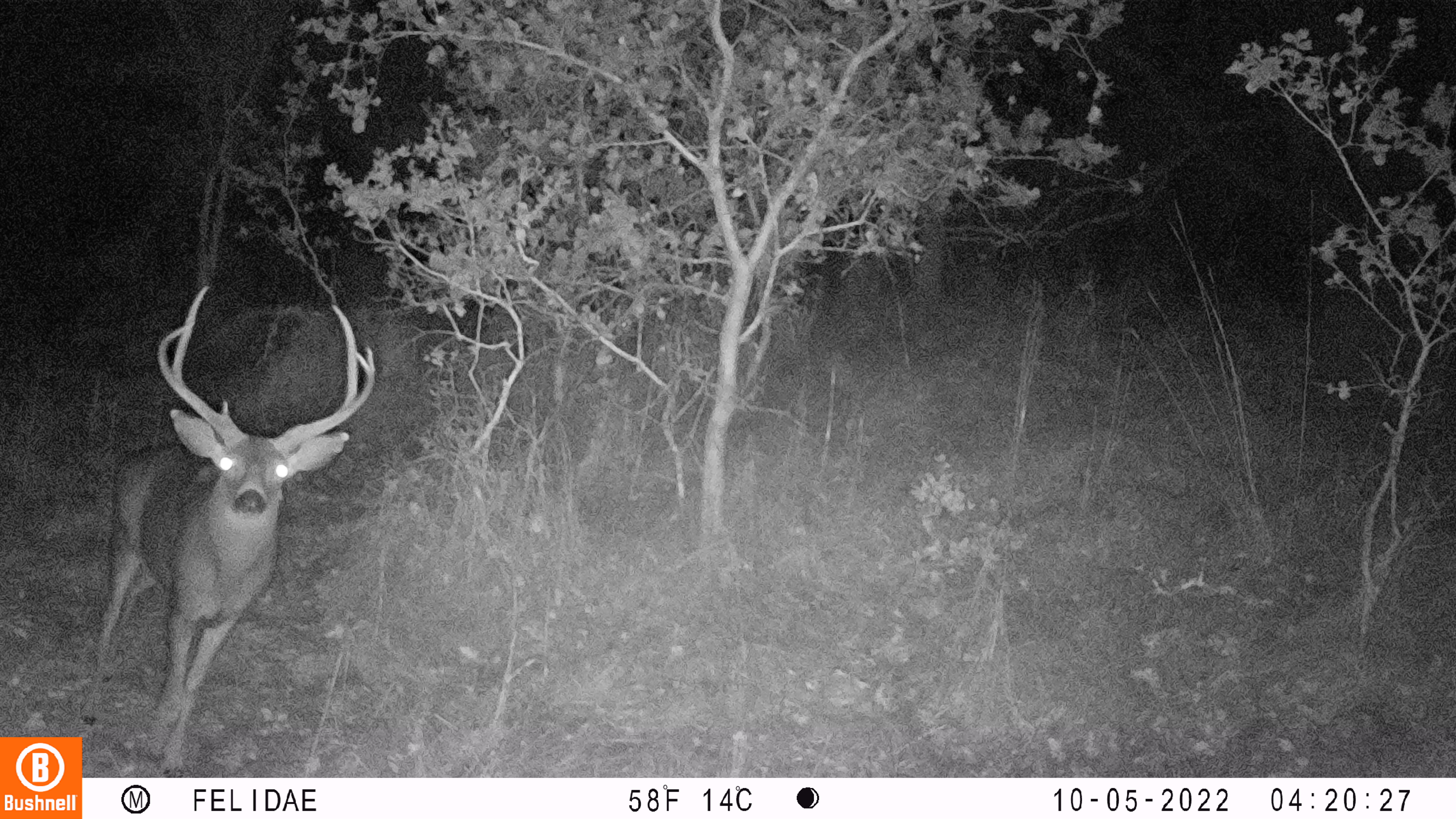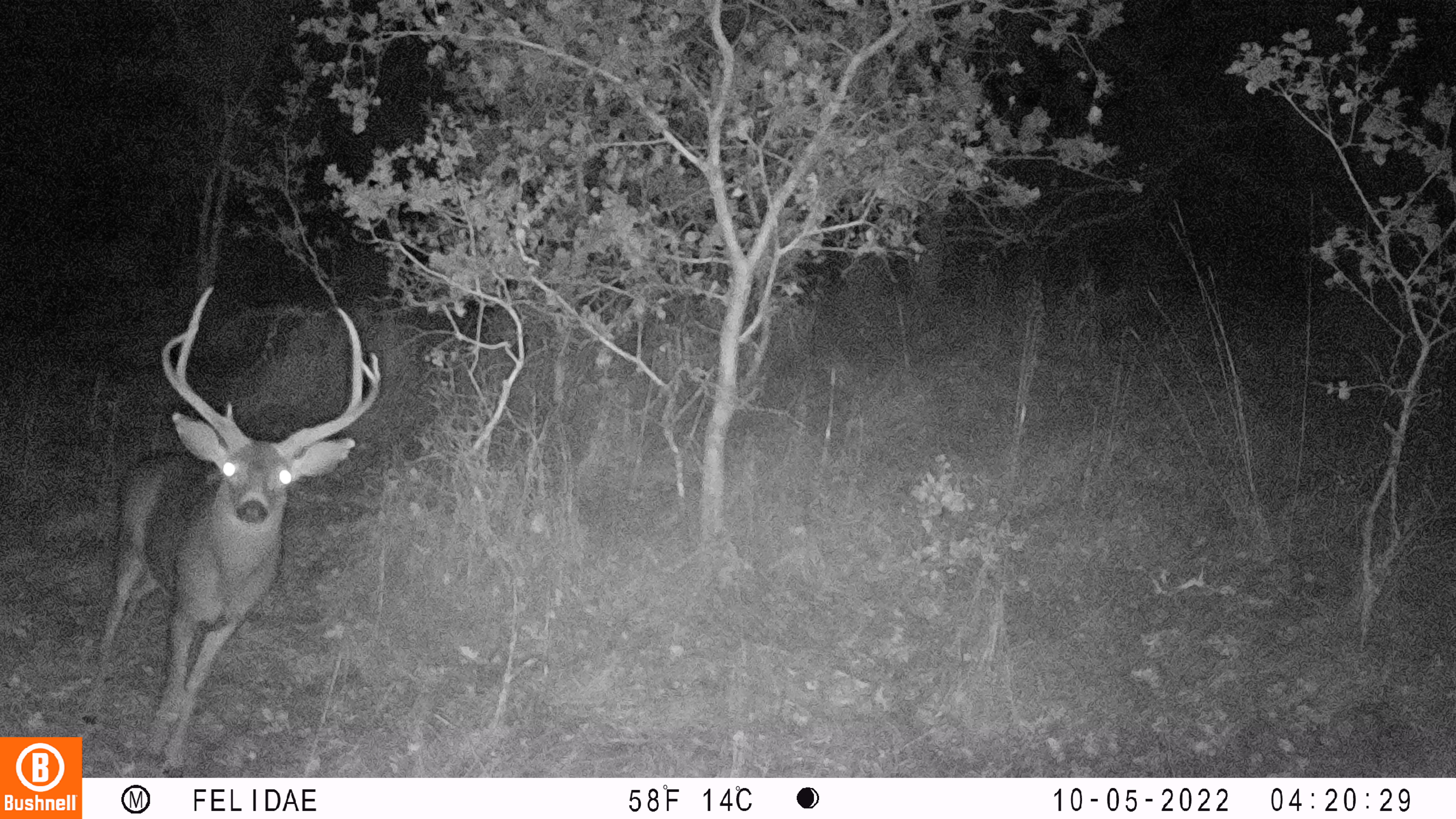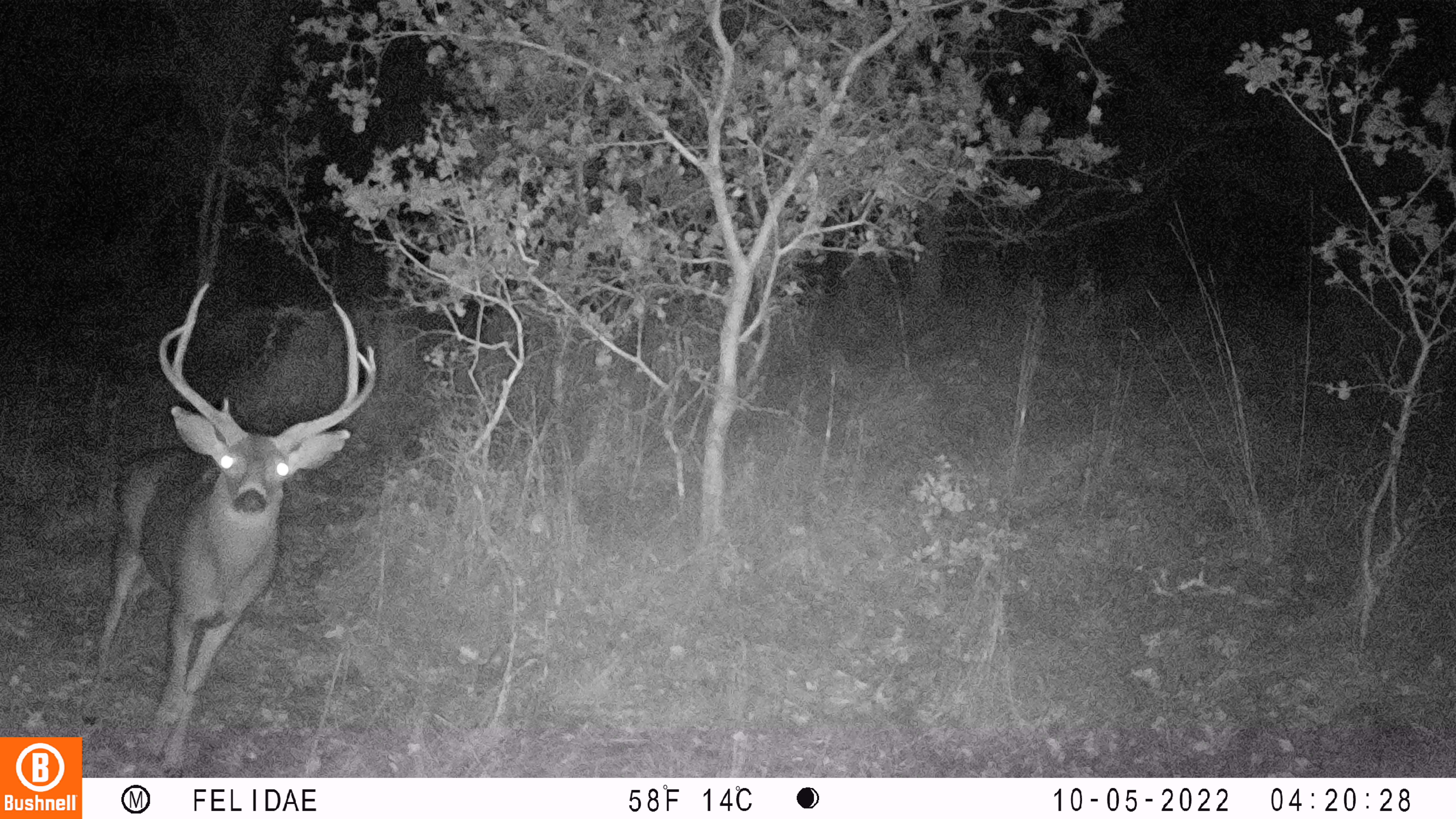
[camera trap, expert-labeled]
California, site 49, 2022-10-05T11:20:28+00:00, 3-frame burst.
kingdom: Animalia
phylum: Chordata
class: Mammalia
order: Artiodactyla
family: Cervidae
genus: Odocoileus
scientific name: Odocoileus hemionus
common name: mule deer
Mule deer (Odocoileus hemionus).